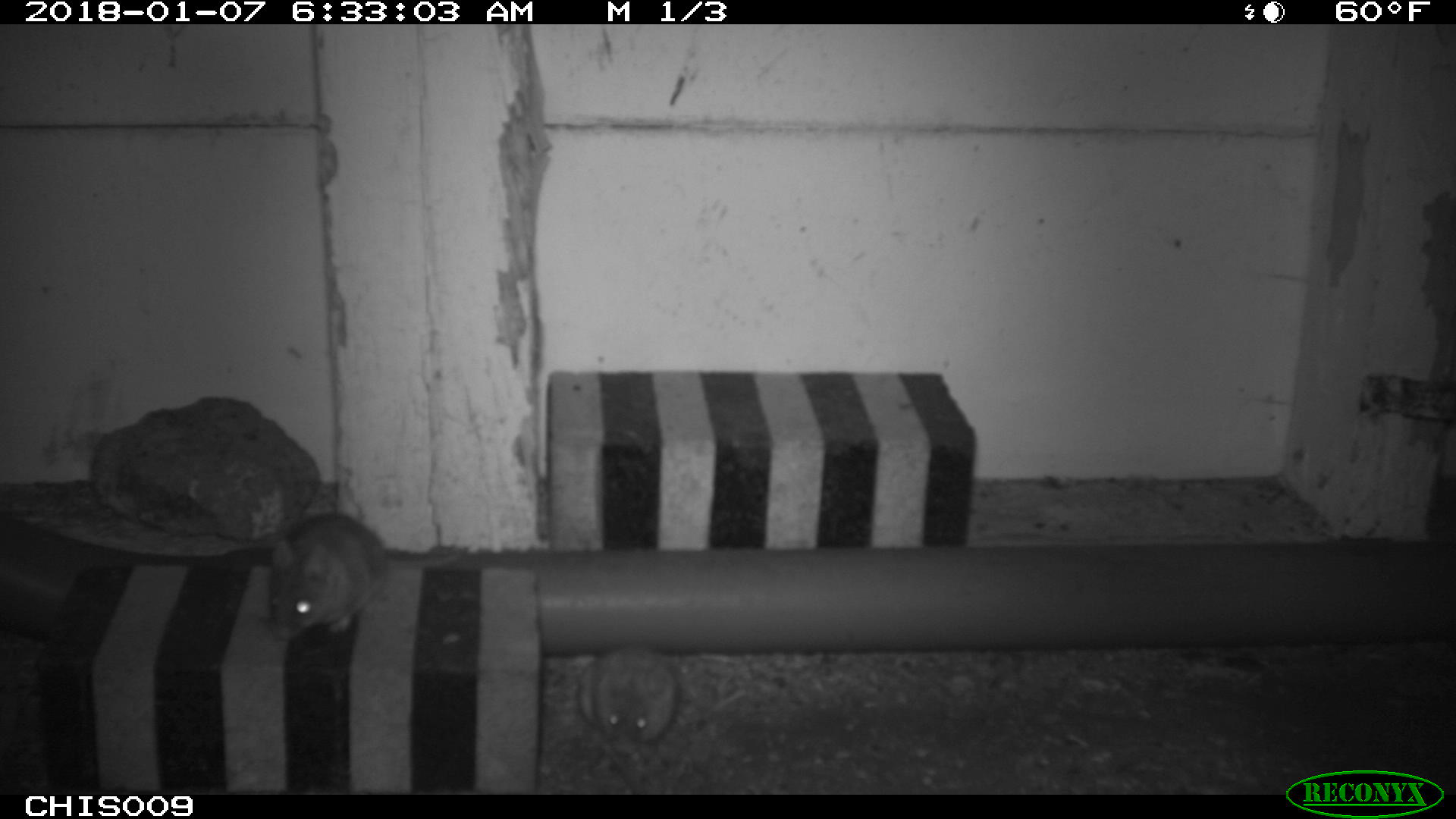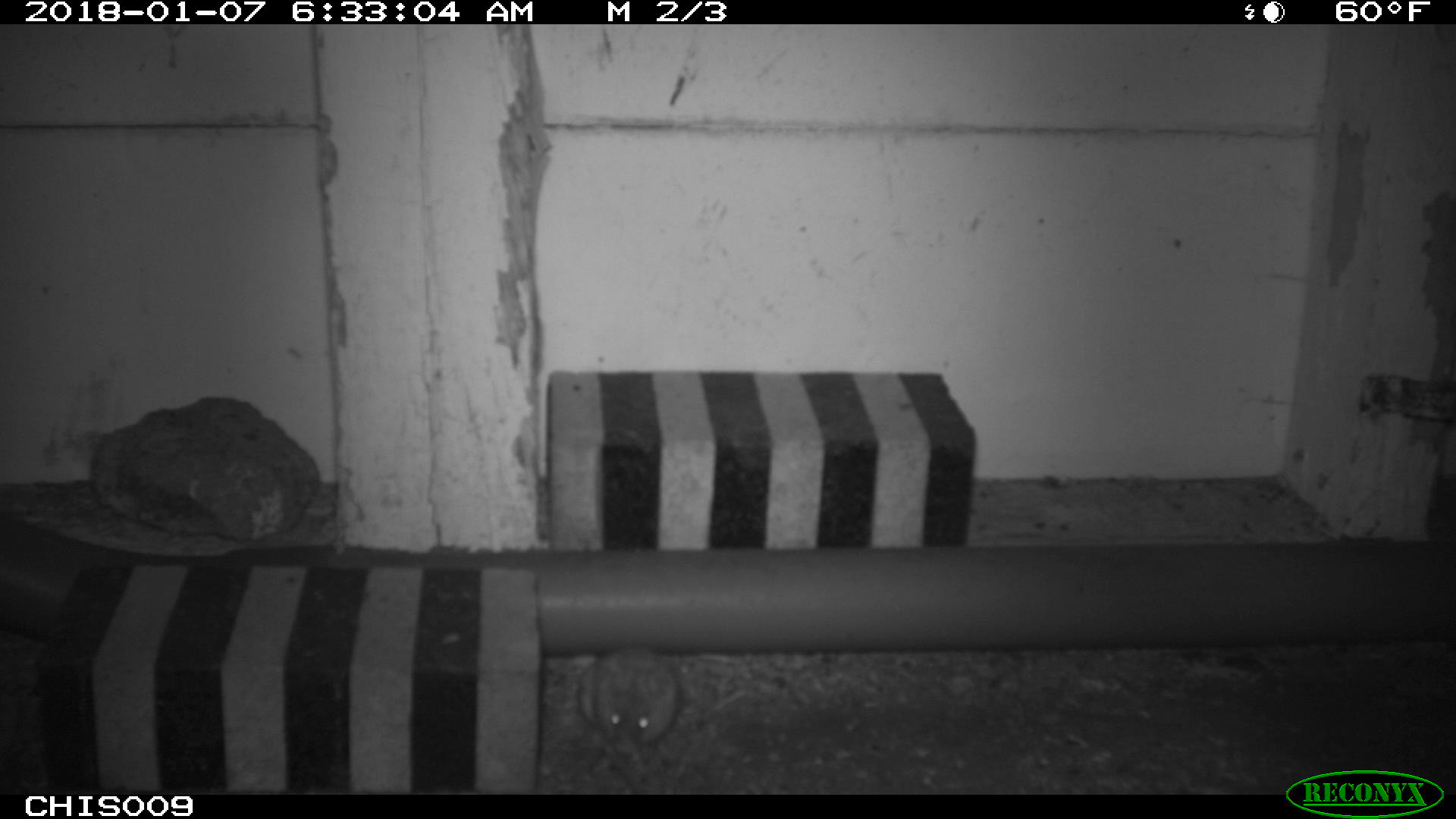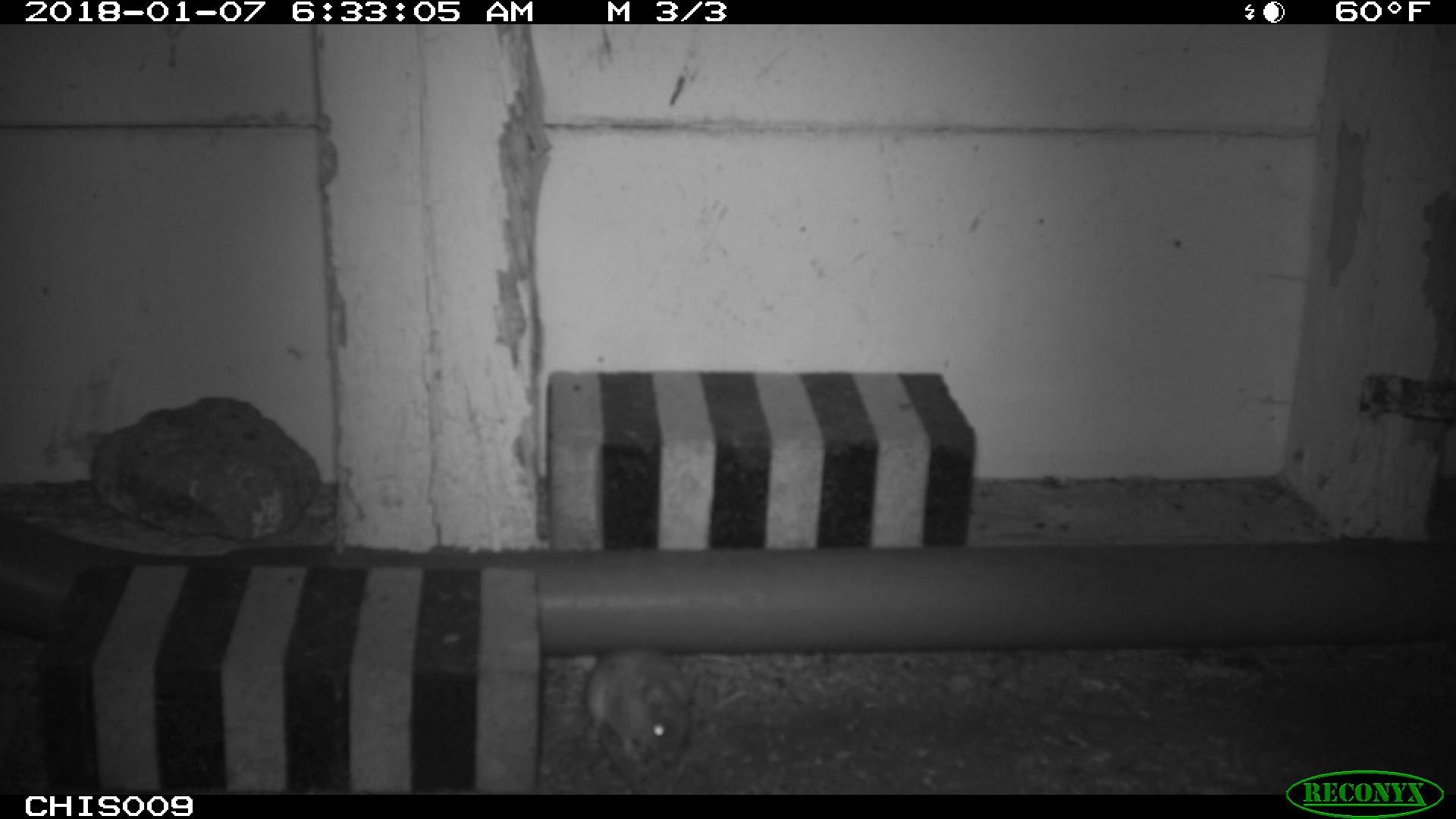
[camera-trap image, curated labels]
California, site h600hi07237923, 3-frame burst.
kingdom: Animalia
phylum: Chordata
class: Mammalia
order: Rodentia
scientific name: Rodentia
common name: rodent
Rodent (Rodentia).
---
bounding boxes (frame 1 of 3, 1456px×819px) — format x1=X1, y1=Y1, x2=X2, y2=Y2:
rodent: x1=270, y1=514, x2=475, y2=635; x1=573, y1=643, x2=676, y2=755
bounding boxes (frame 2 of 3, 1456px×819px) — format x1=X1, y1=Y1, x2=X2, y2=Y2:
rodent: x1=573, y1=642, x2=684, y2=757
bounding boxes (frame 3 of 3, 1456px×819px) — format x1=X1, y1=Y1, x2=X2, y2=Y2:
rodent: x1=582, y1=650, x2=700, y2=795